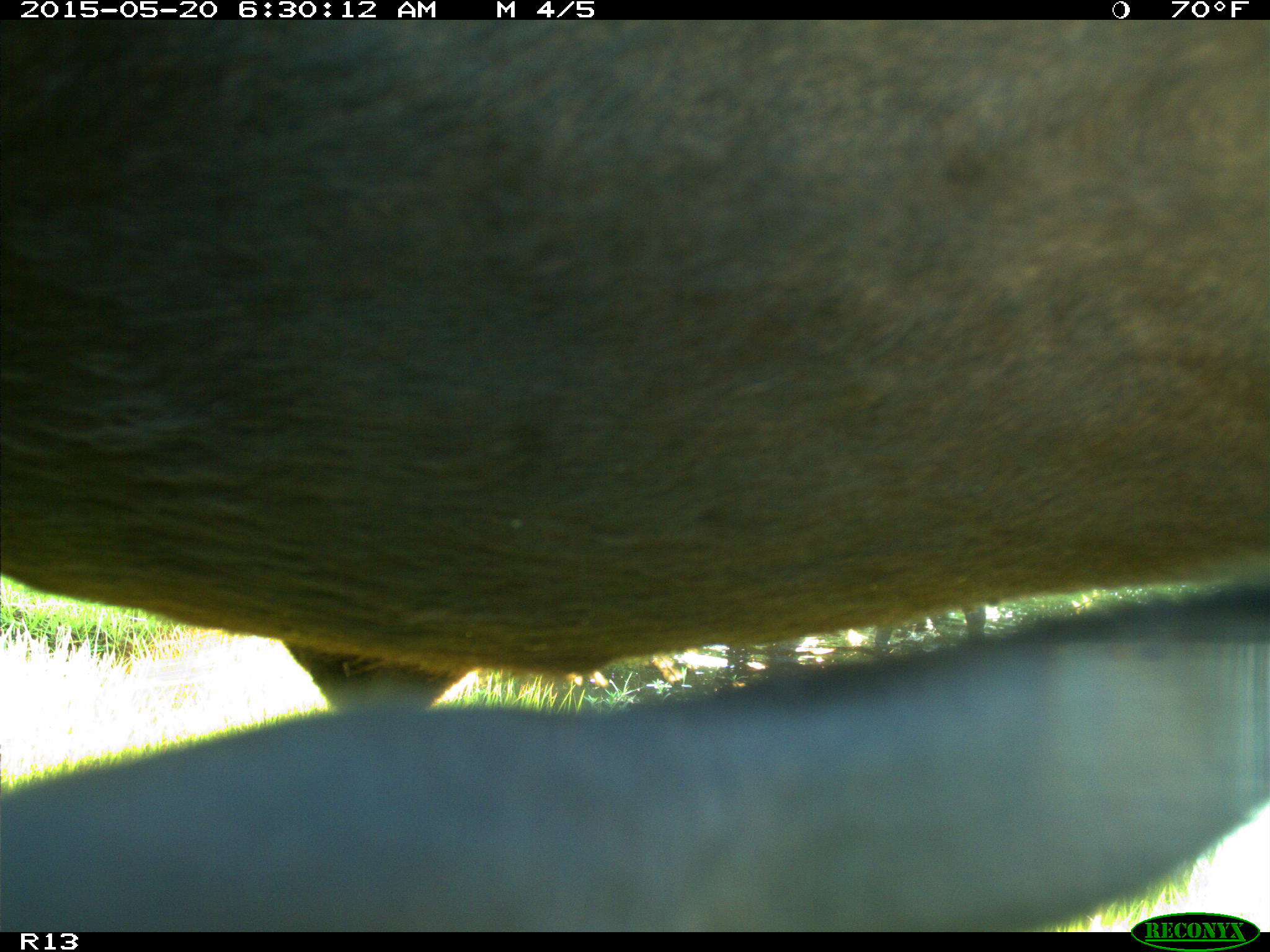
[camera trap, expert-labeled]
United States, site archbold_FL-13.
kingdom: Animalia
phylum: Chordata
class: Mammalia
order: Artiodactyla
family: Bovidae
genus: Bos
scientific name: Bos taurus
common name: domestic cow